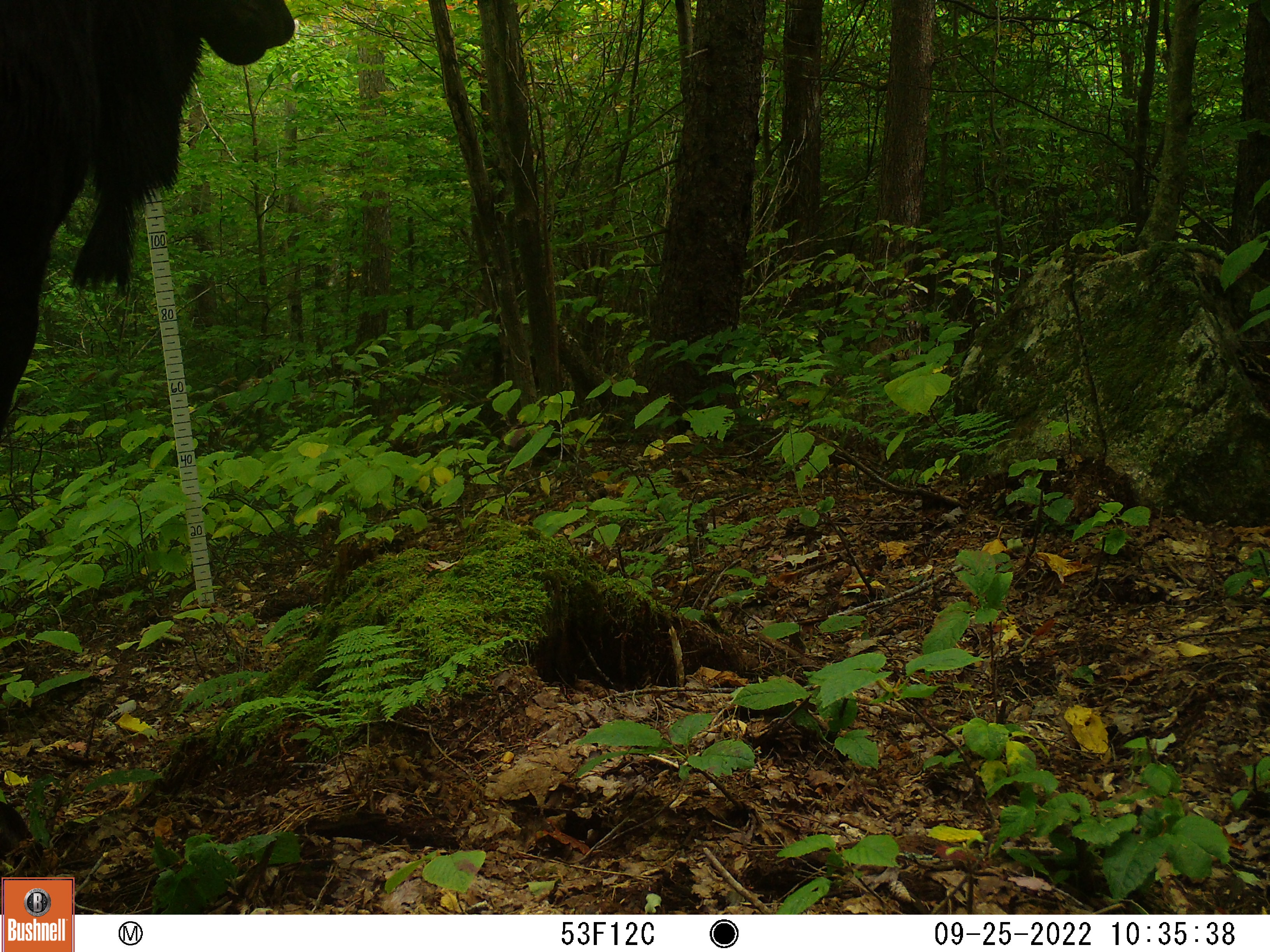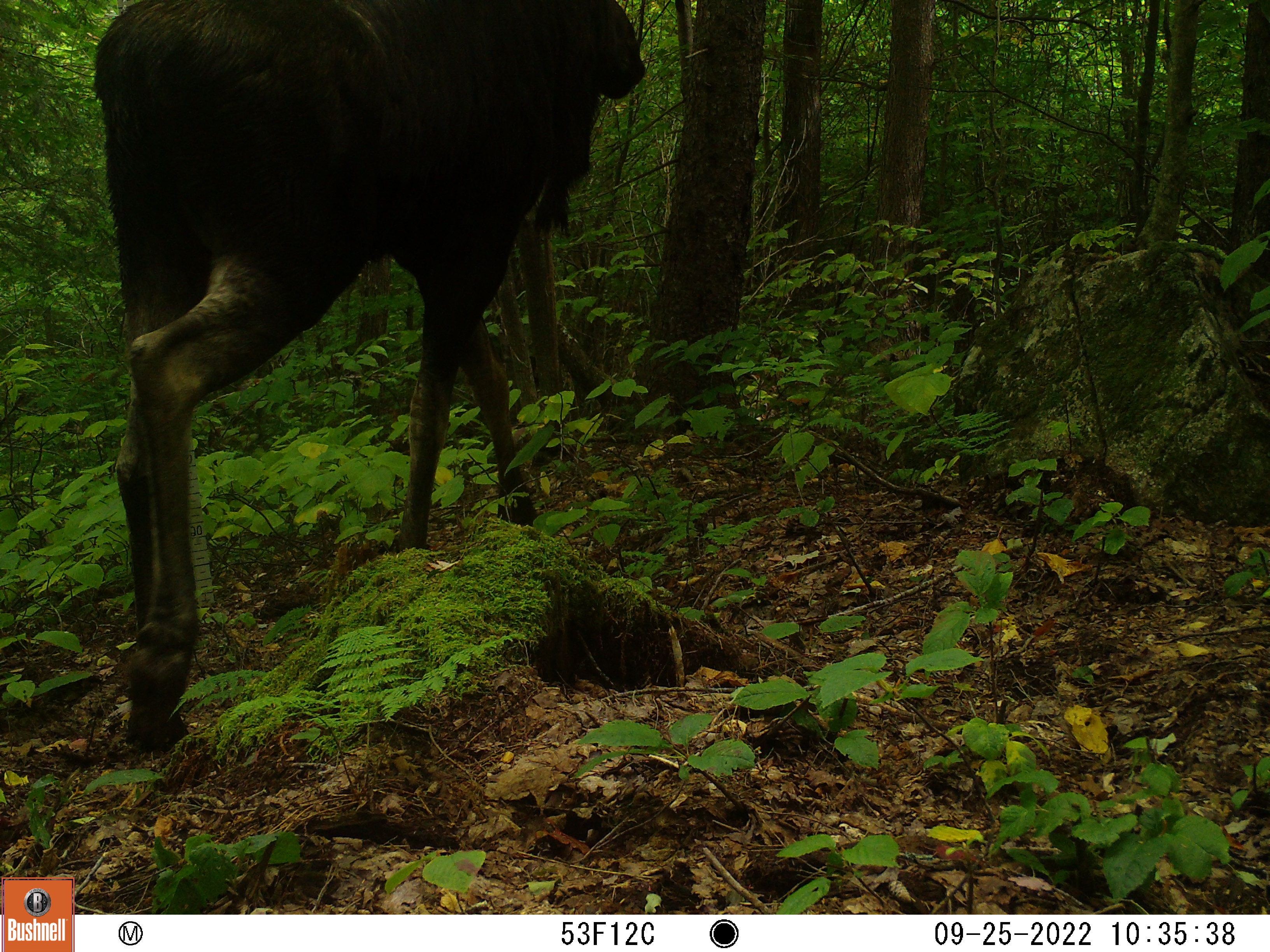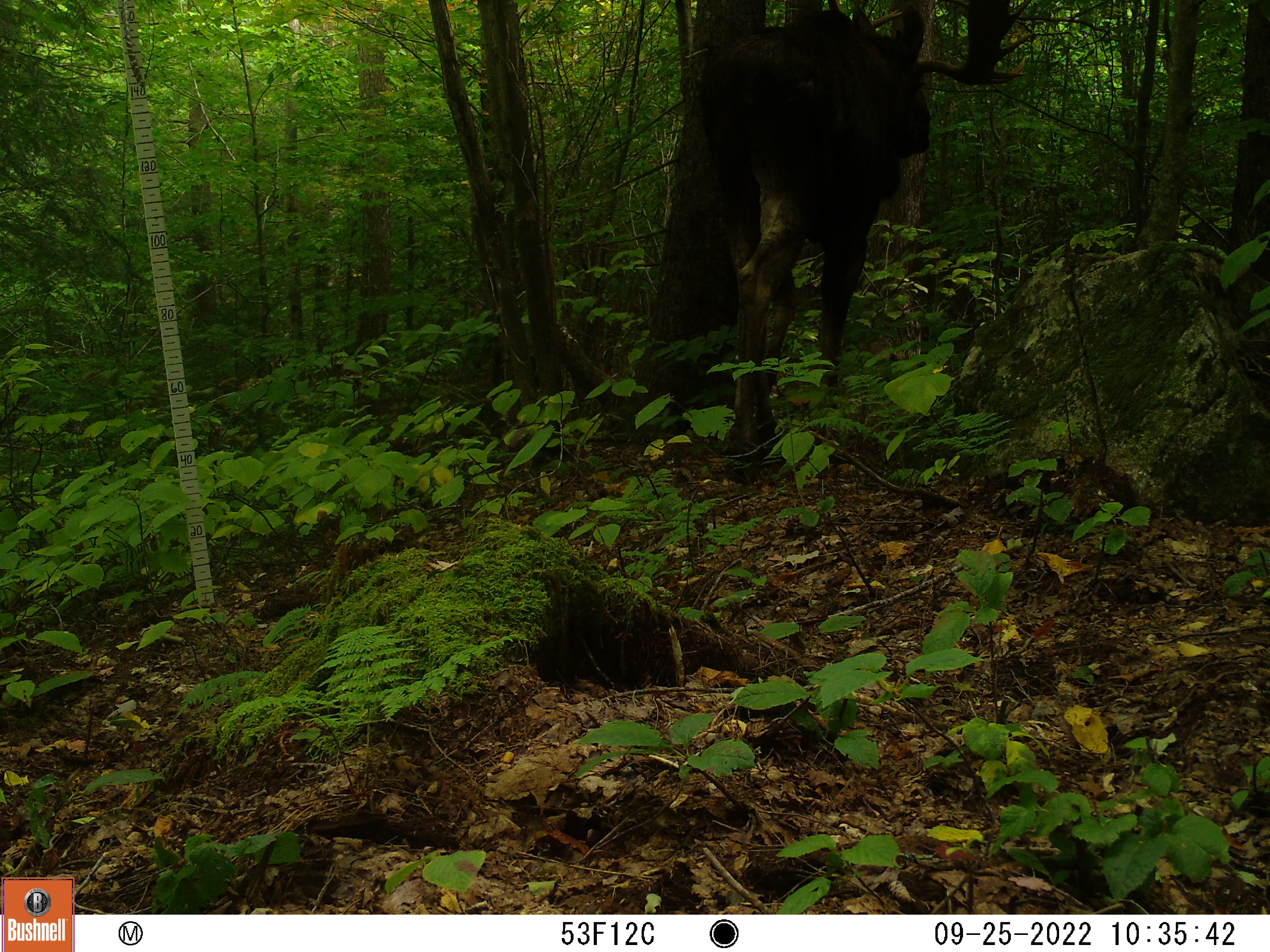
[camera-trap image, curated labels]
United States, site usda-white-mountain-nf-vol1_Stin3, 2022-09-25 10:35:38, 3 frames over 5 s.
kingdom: Animalia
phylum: Chordata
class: Mammalia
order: Artiodactyla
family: Cervidae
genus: Alces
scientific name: Alces alces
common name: moose